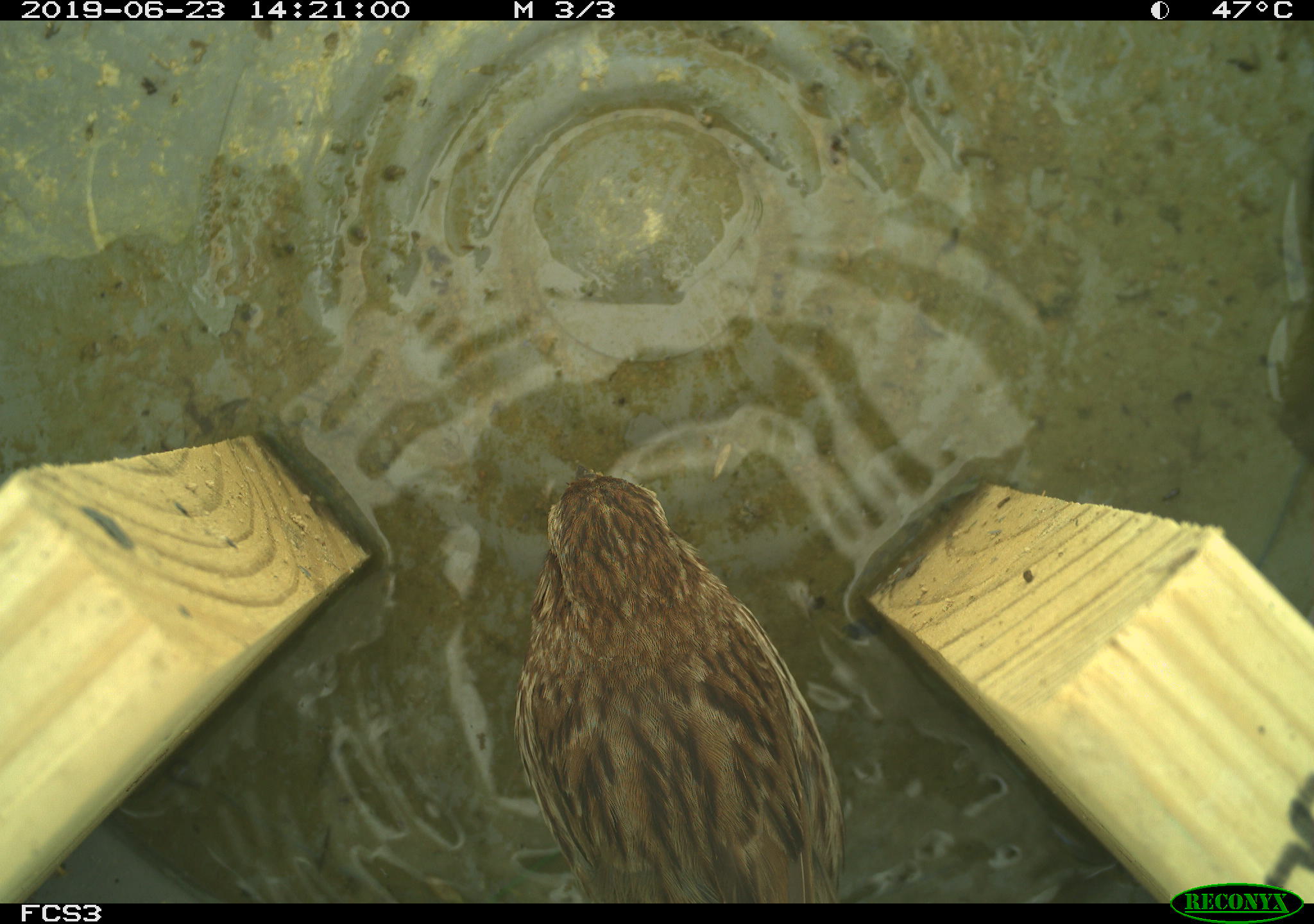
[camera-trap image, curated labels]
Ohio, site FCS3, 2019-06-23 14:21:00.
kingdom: Animalia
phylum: Chordata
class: Aves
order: Passeriformes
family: Passerellidae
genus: Melospiza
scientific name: Melospiza melodia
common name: song sparrow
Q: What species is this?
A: Song sparrow (Melospiza melodia).